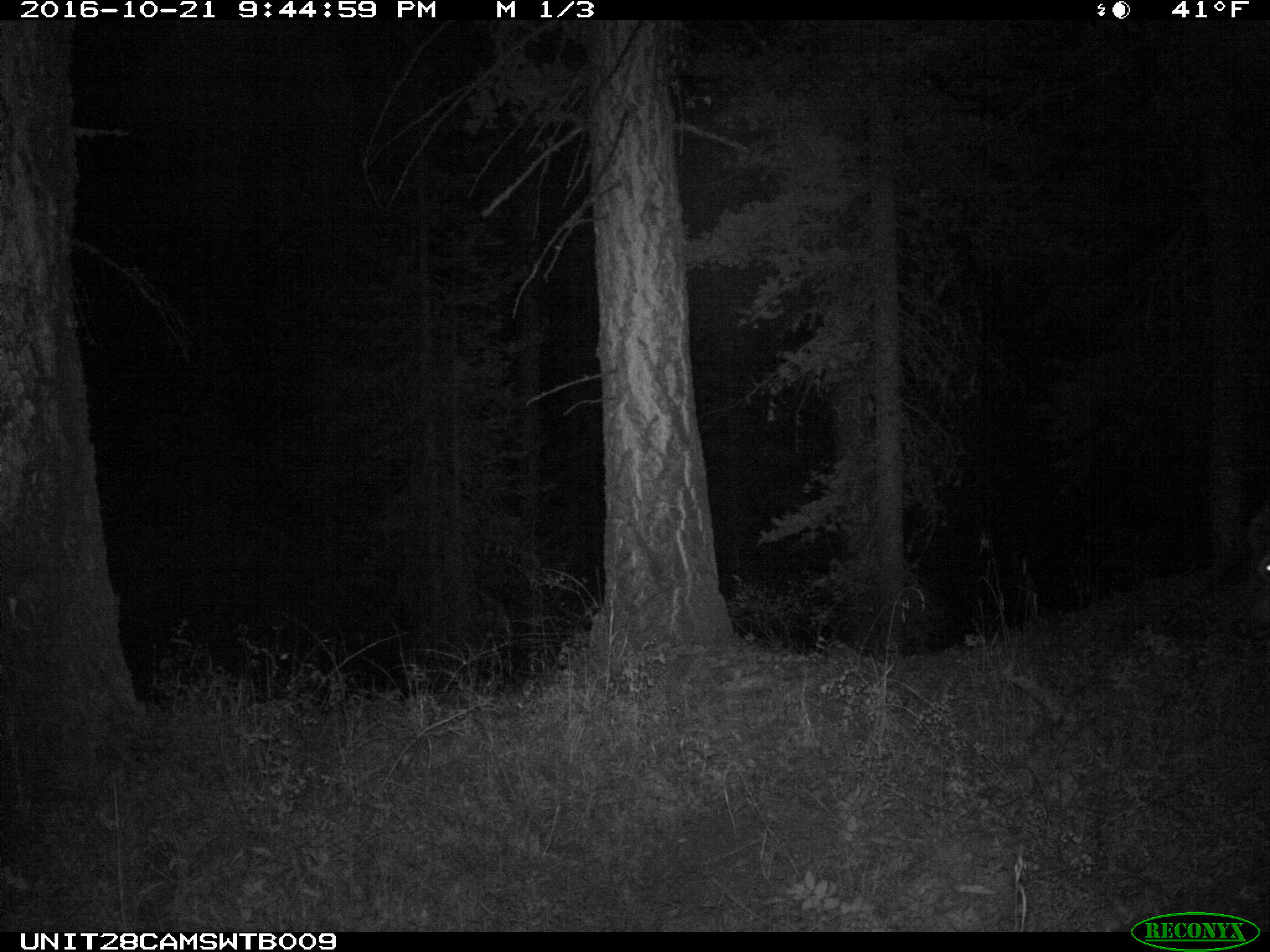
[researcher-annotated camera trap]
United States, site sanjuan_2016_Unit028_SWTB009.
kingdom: Animalia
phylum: Chordata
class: Mammalia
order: Artiodactyla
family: Cervidae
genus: Cervus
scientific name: Cervus elaphus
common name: red deer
Cervus elaphus (red deer).